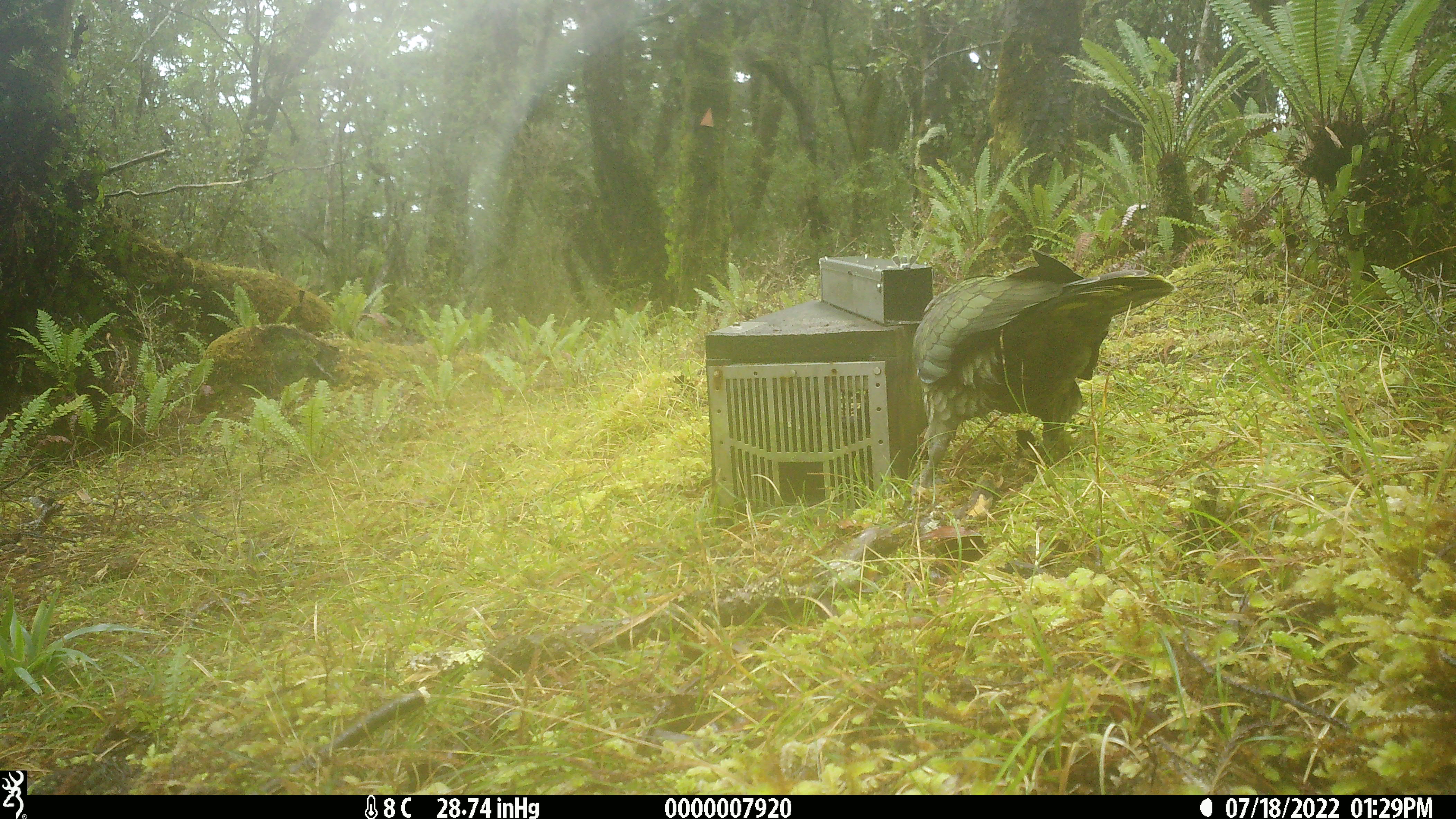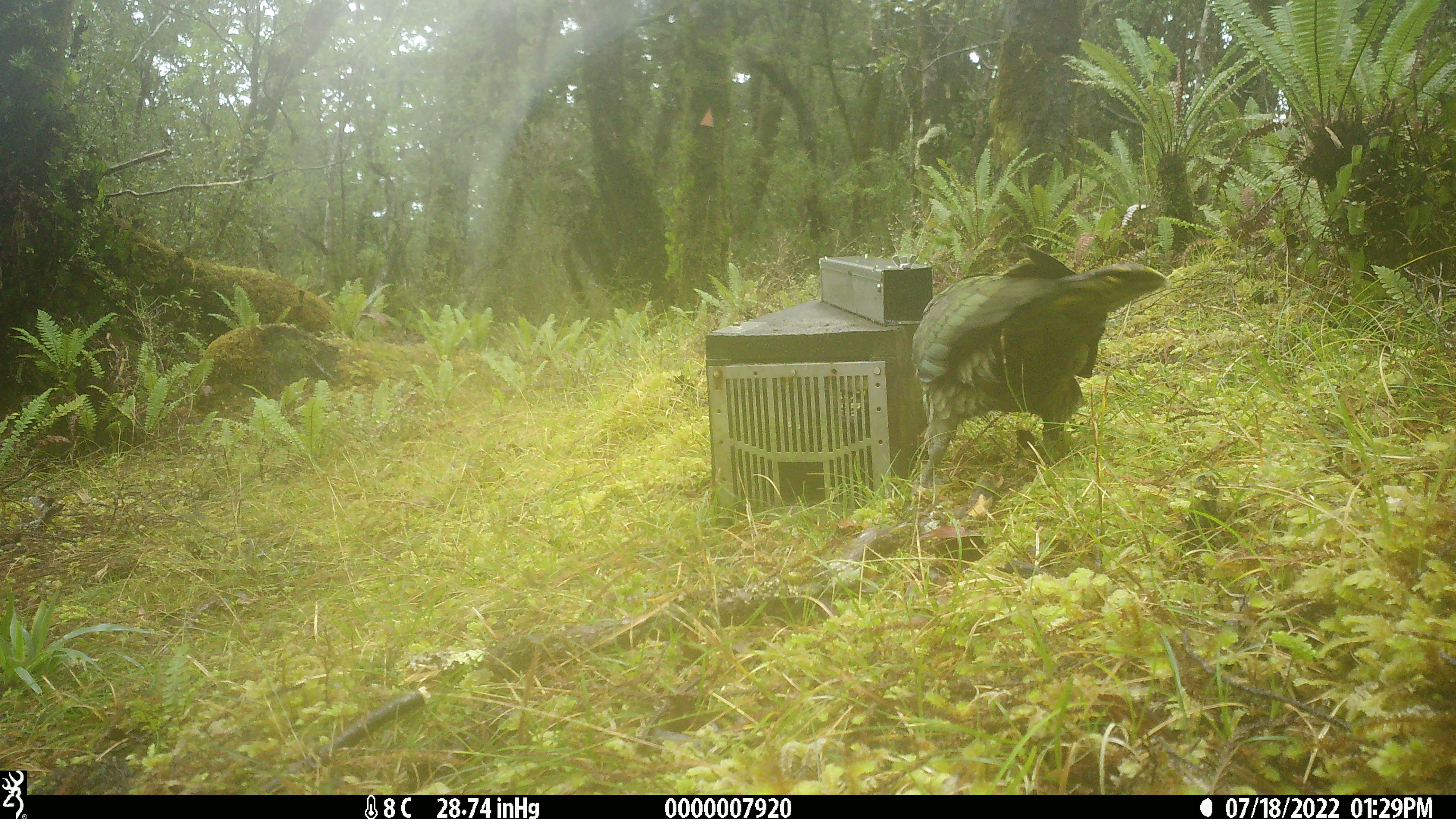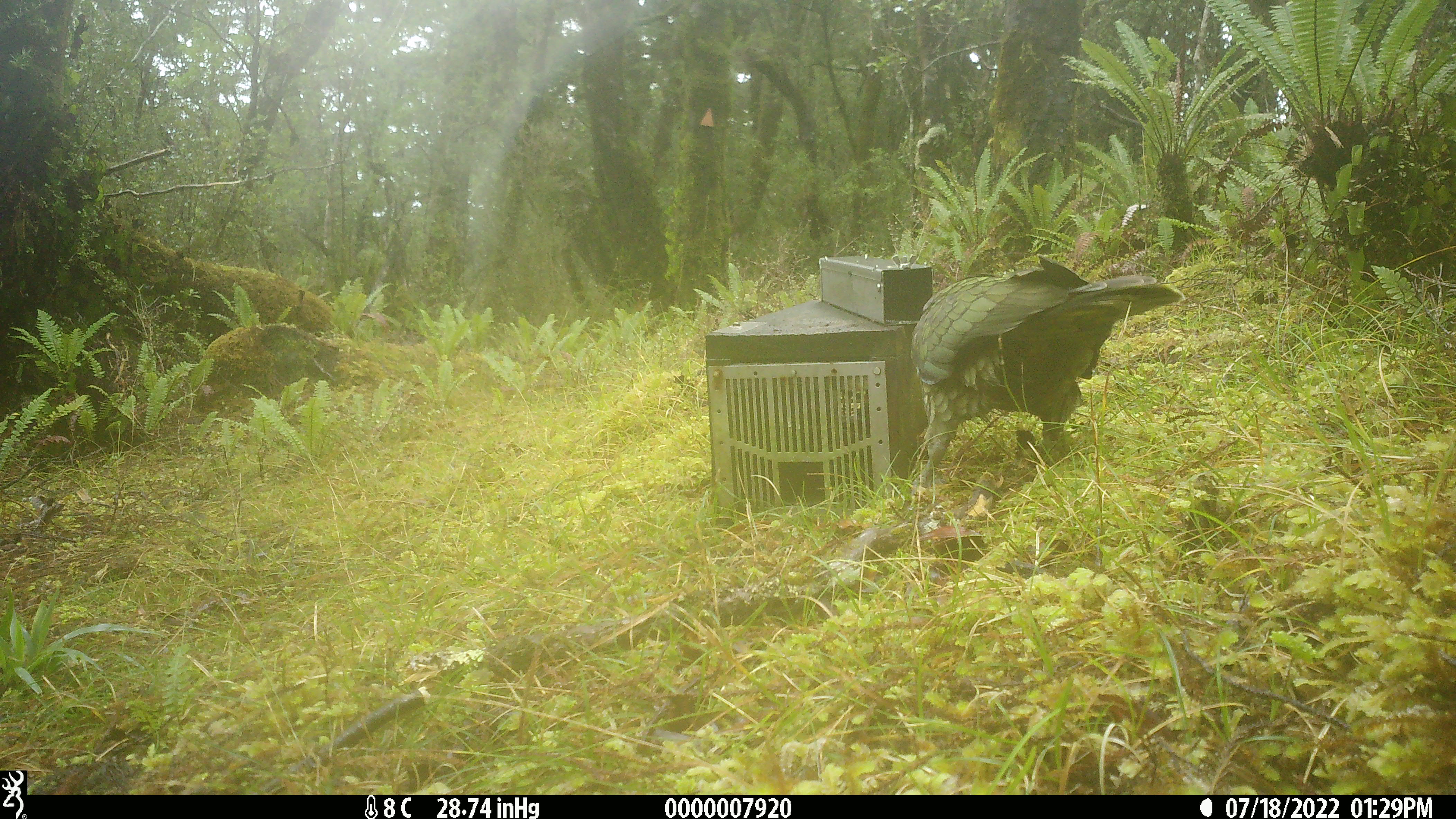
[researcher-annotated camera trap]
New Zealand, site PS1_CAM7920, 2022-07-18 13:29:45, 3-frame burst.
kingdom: Animalia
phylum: Chordata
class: Aves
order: Psittaciformes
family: Strigopidae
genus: Nestor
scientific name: Nestor notabilis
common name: kea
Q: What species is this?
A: Kea (Nestor notabilis).